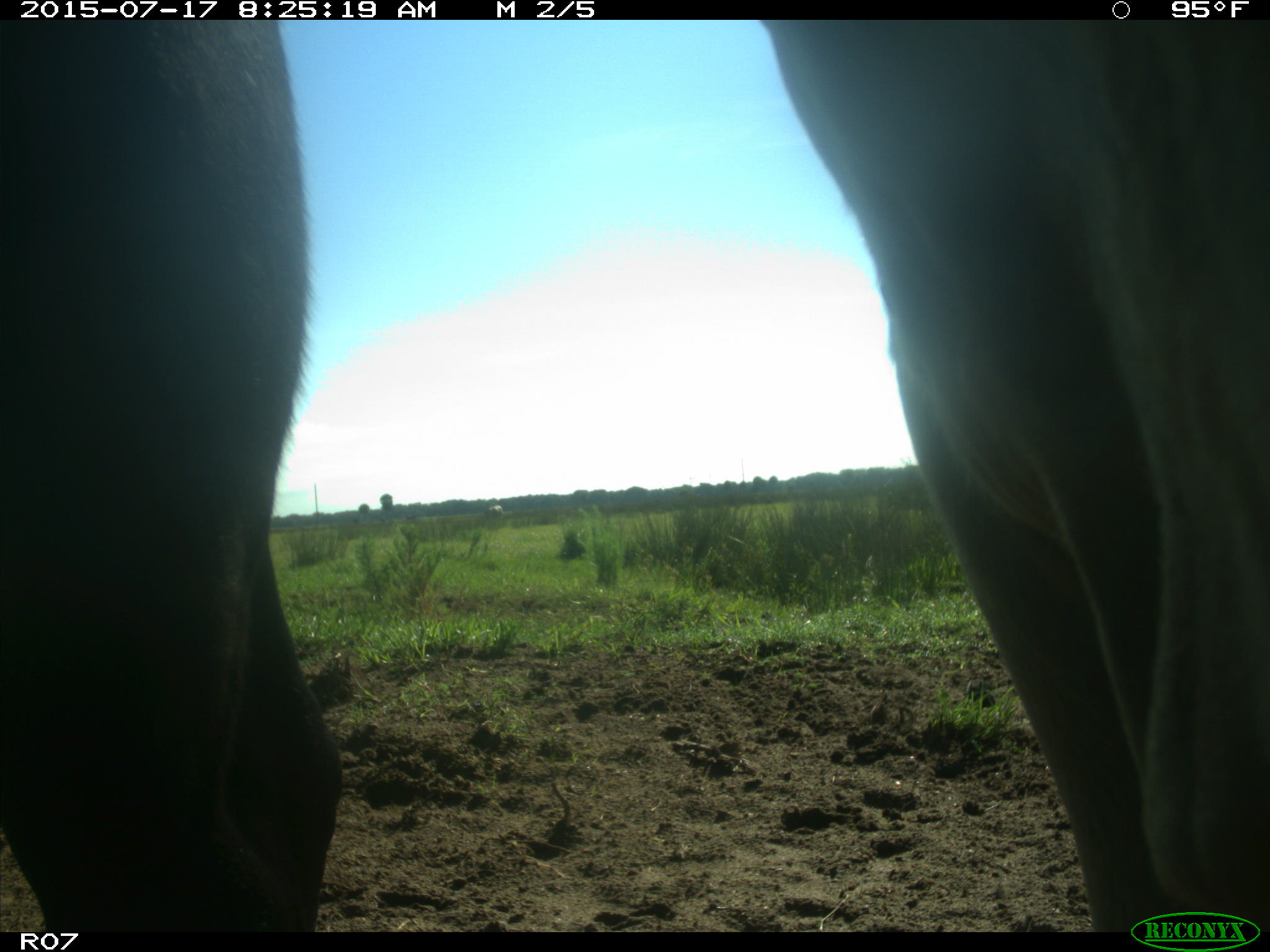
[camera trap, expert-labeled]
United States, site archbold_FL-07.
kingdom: Animalia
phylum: Chordata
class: Mammalia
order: Artiodactyla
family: Bovidae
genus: Bos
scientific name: Bos taurus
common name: domestic cow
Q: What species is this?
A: Bos taurus (domestic cow).